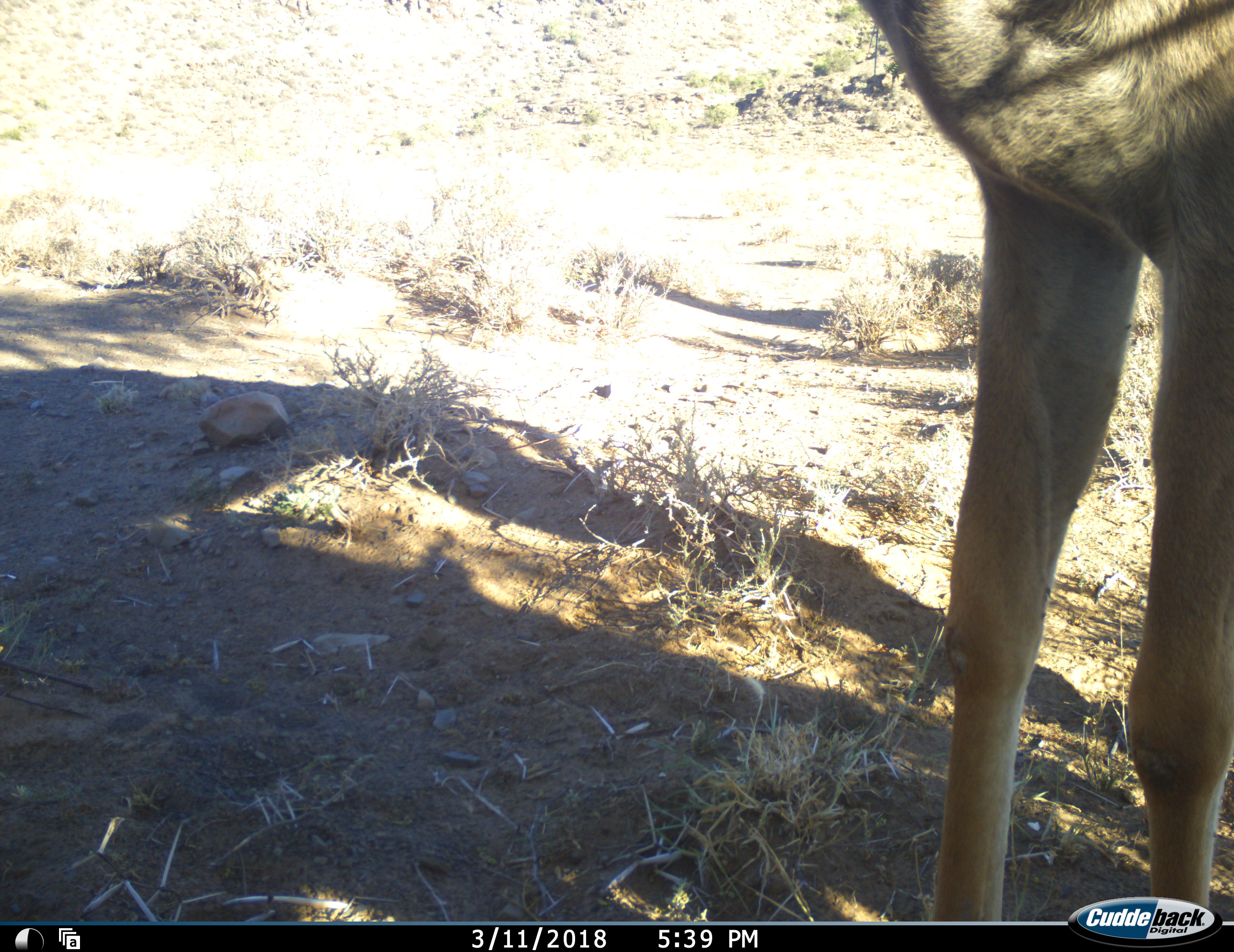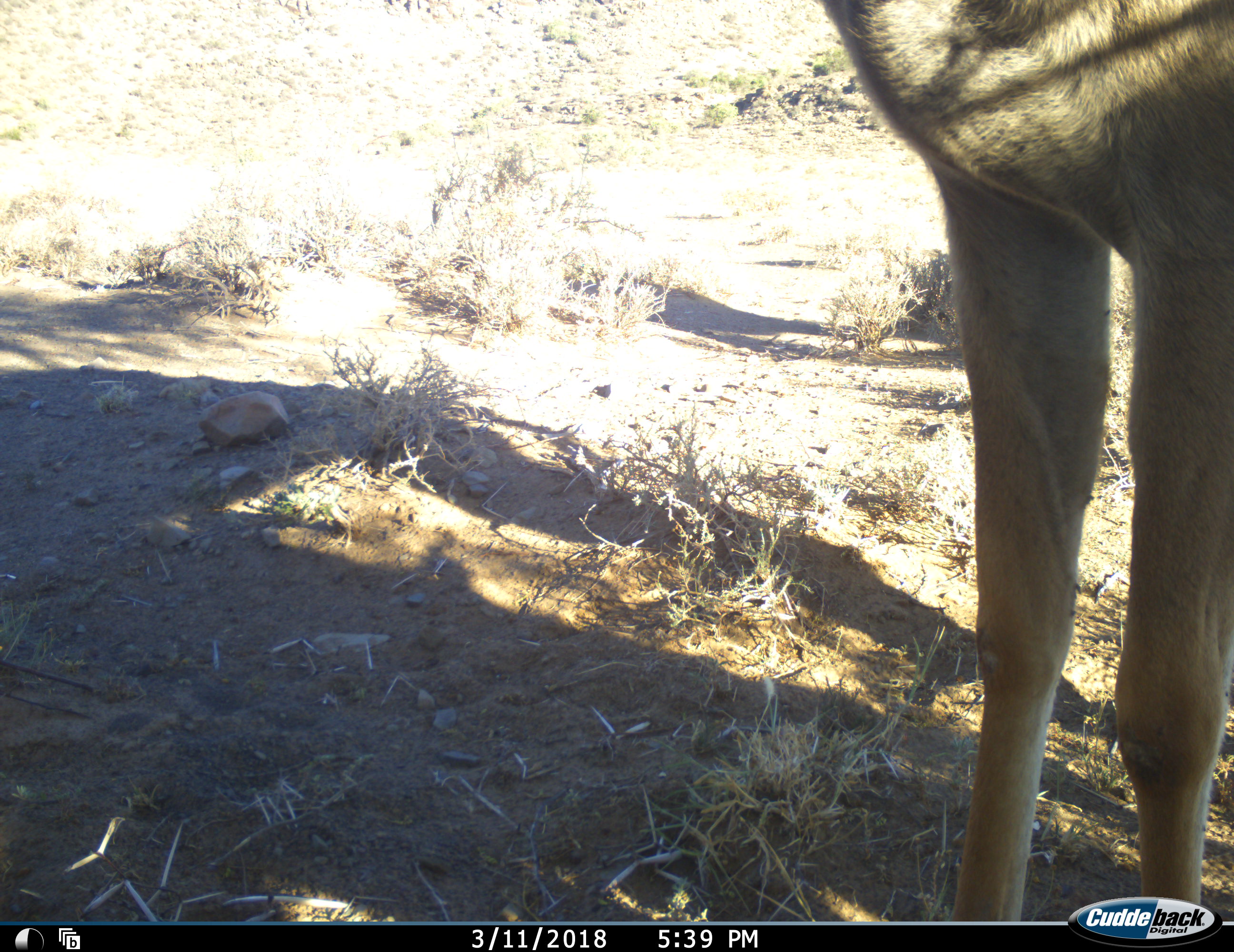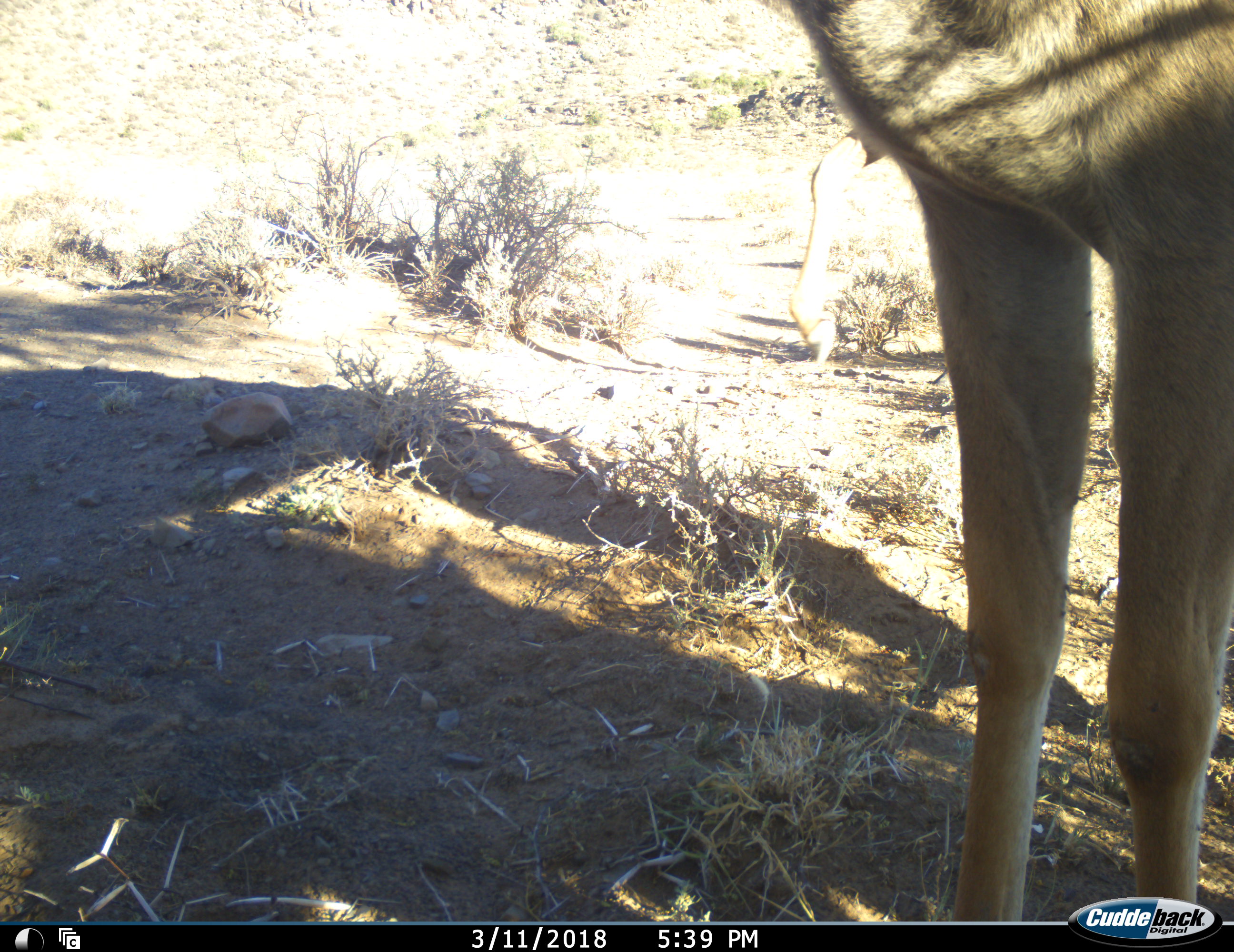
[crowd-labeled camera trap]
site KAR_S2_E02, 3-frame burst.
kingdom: Animalia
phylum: Chordata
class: Mammalia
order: Artiodactyla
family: Bovidae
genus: Tragelaphus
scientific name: Tragelaphus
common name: kudu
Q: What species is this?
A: Kudu (Tragelaphus).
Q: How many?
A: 2.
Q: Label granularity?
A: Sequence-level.